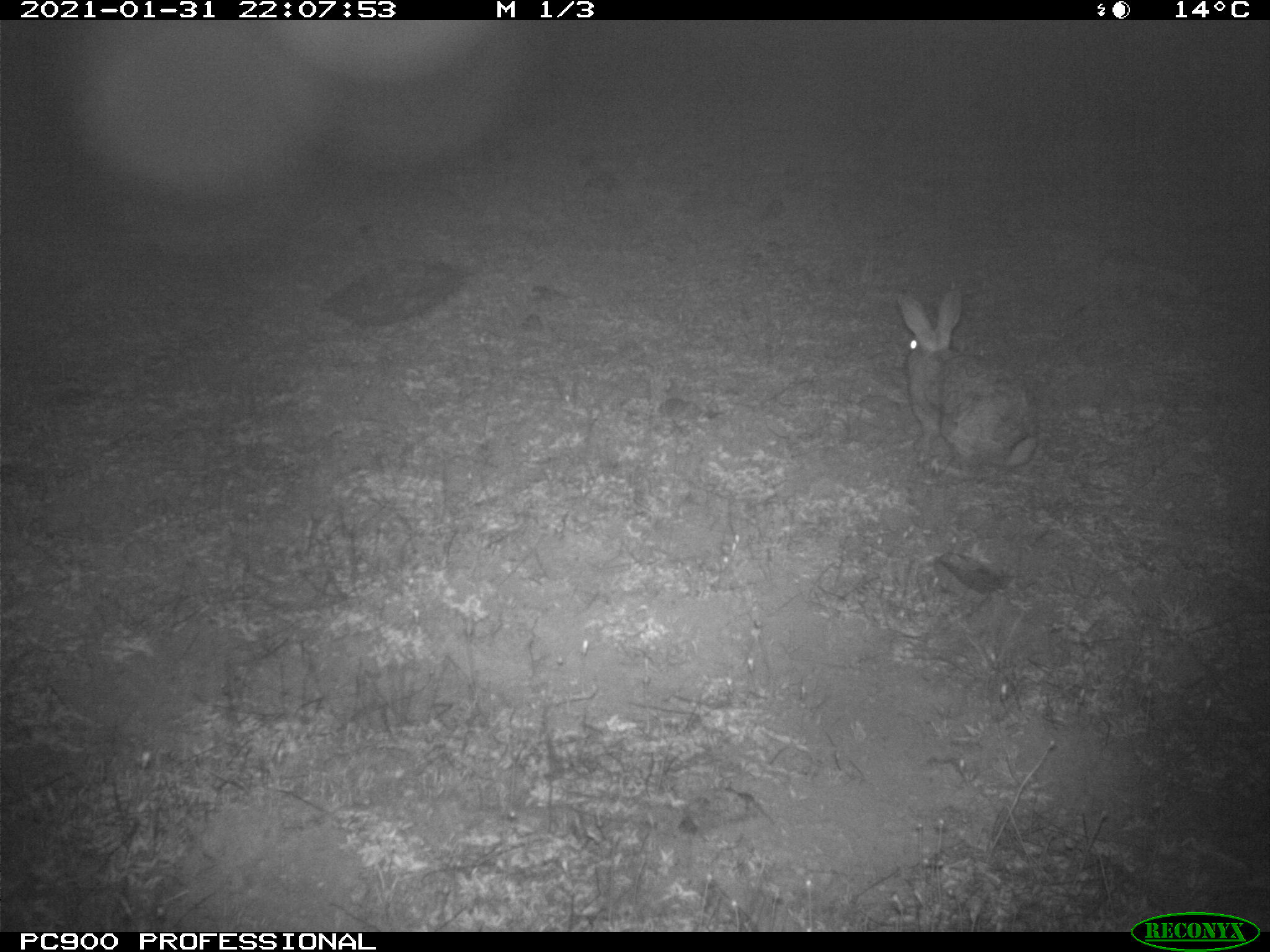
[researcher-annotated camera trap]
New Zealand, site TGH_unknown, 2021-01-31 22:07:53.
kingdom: Animalia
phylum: Chordata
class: Mammalia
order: Lagomorpha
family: Leporidae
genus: Oryctolagus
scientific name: Oryctolagus cuniculus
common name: european rabbit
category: rabbit